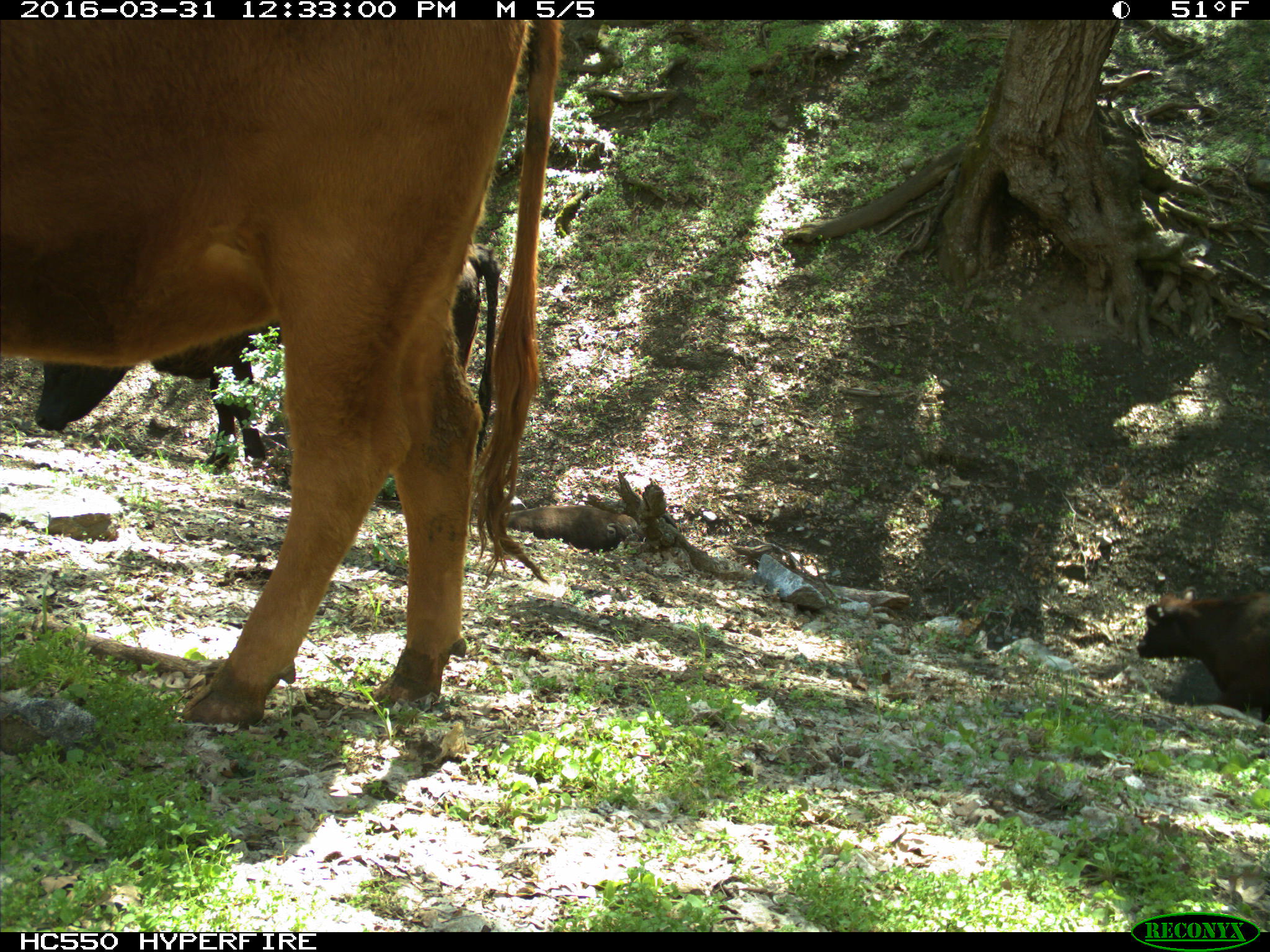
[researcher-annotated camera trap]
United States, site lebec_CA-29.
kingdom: Animalia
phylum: Chordata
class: Mammalia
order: Artiodactyla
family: Bovidae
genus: Bos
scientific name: Bos taurus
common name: domestic cow